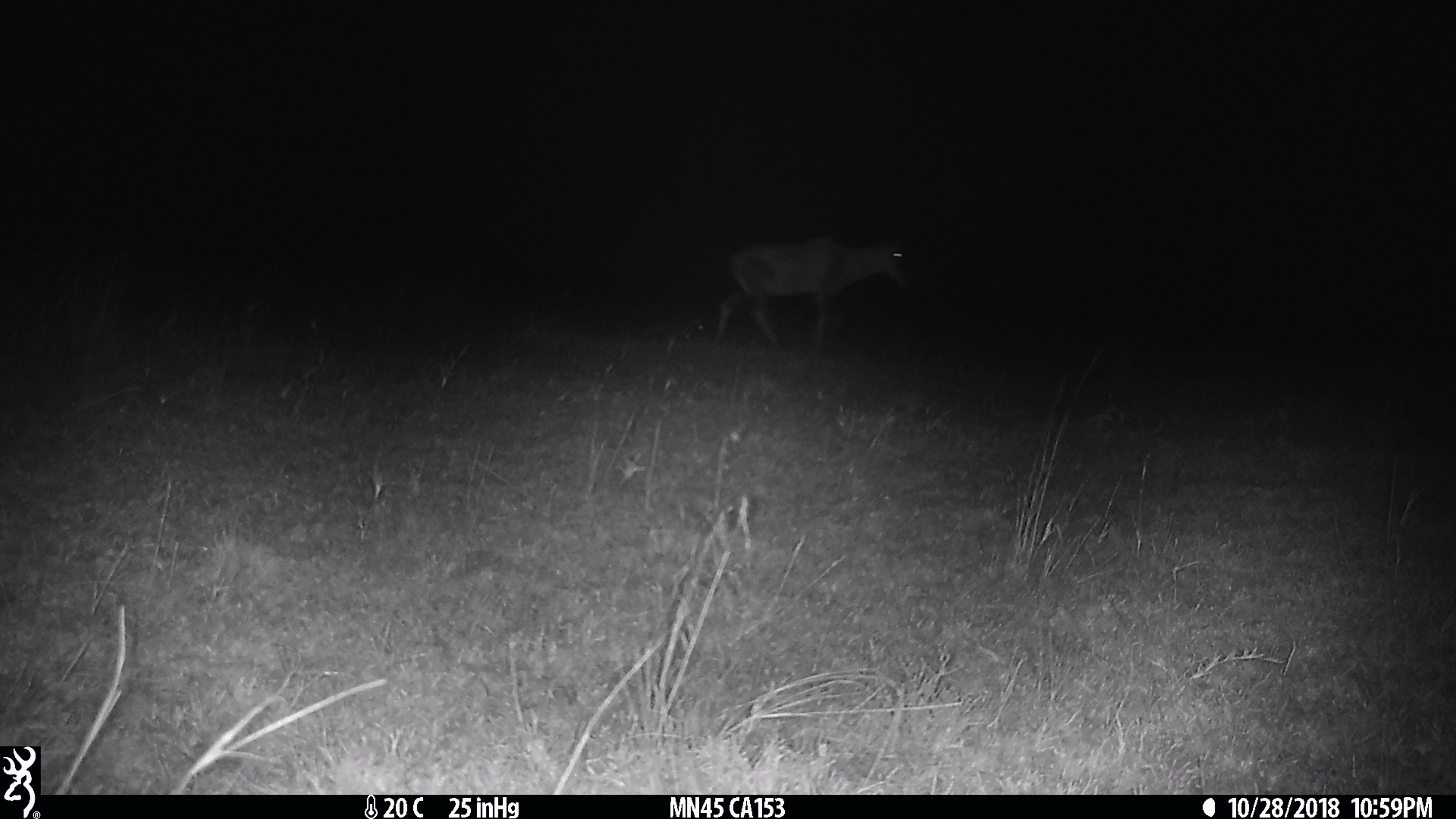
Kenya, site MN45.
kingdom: Animalia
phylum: Chordata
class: Mammalia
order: Artiodactyla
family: Bovidae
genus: Damaliscus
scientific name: Damaliscus lunatus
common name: topi